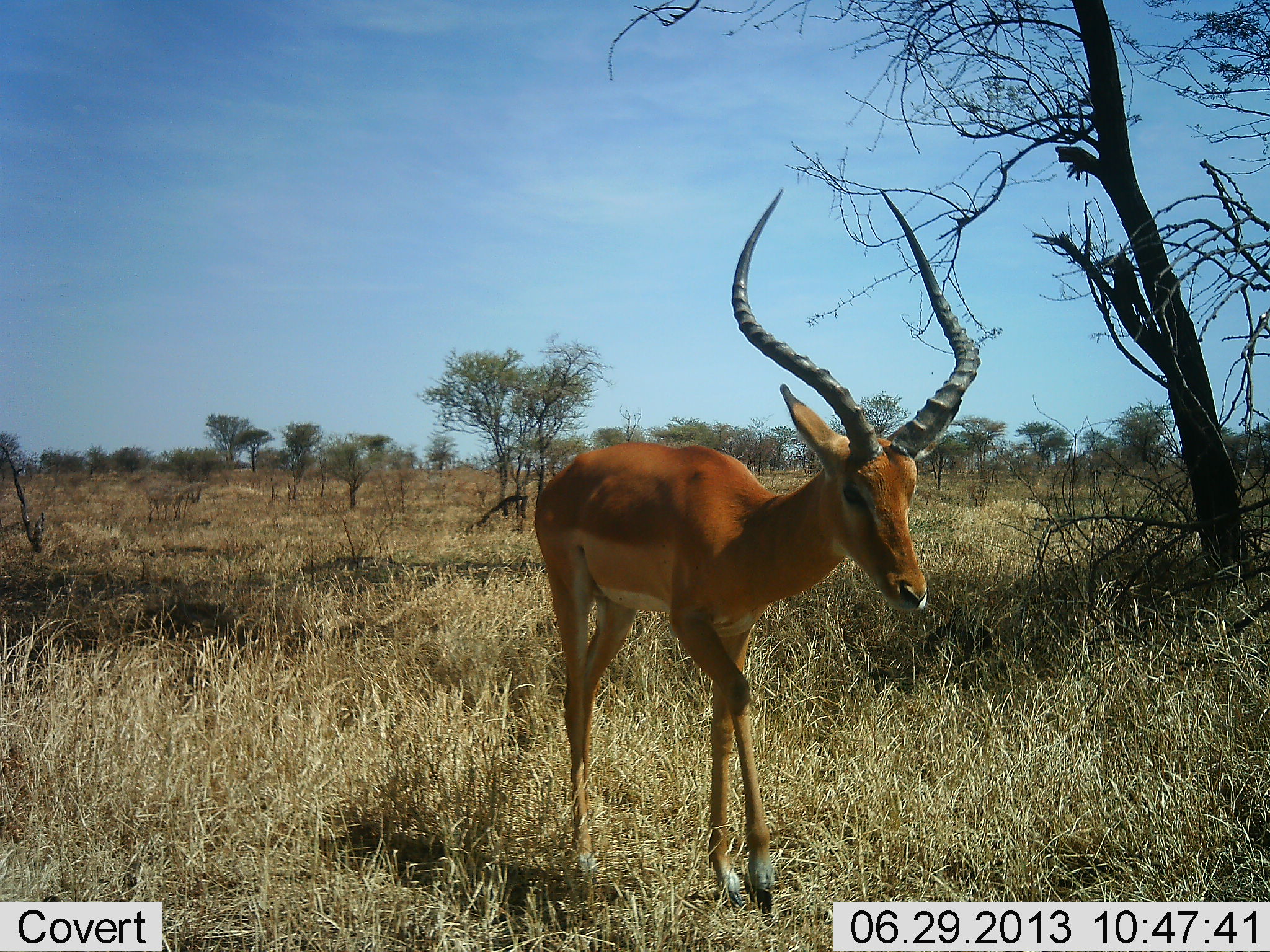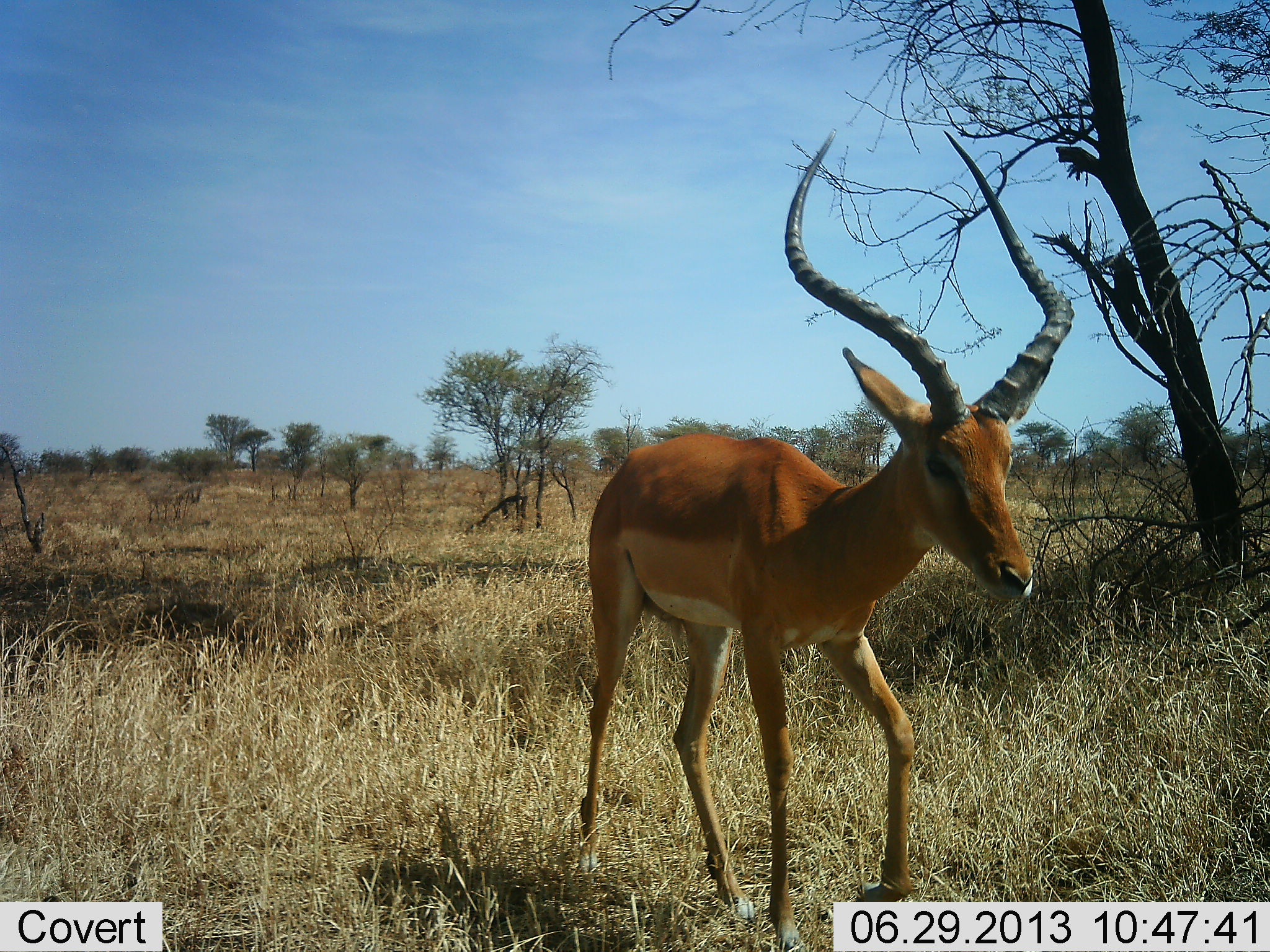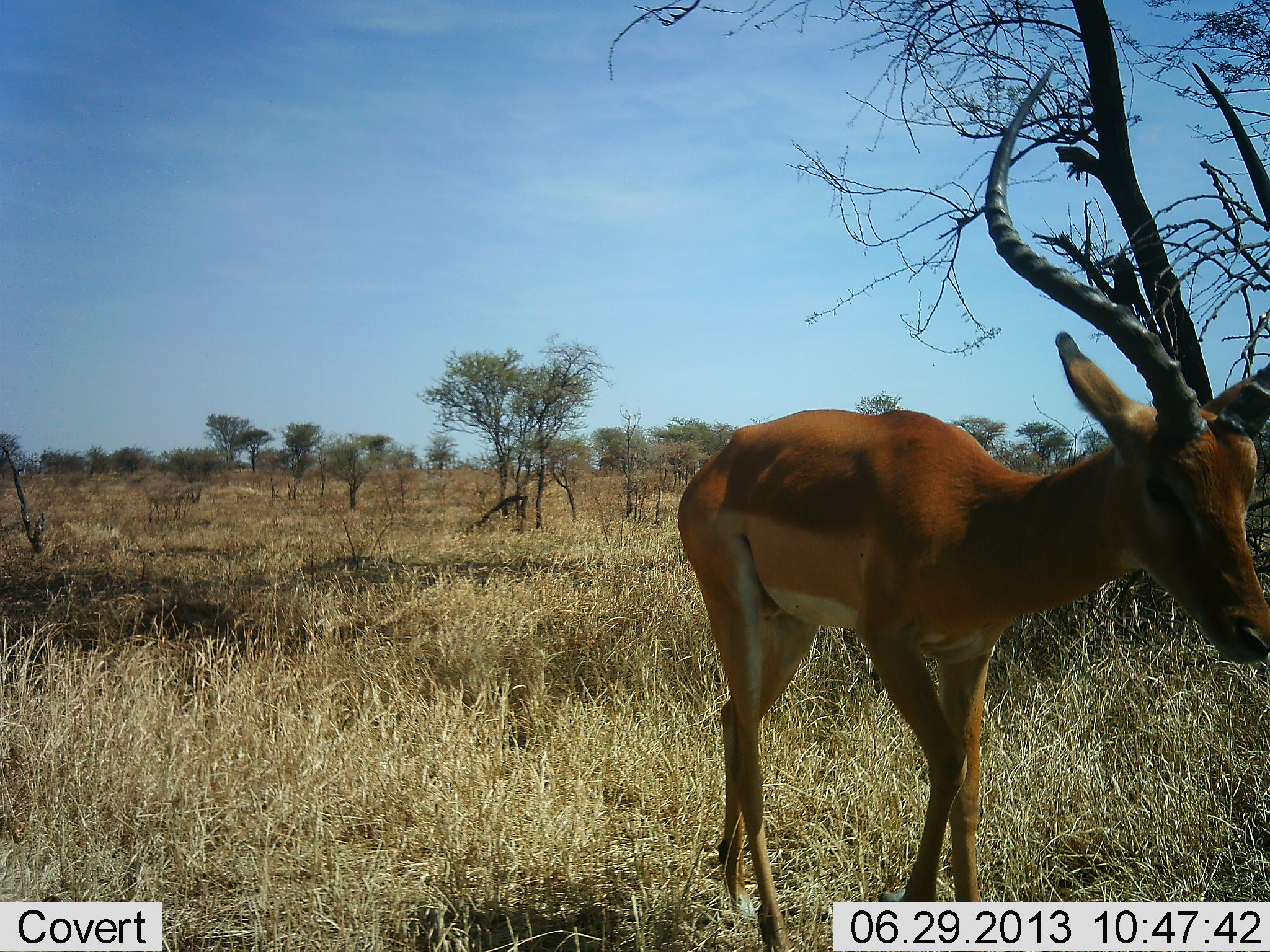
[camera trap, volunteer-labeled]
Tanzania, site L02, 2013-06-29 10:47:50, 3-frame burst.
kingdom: Animalia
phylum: Chordata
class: Mammalia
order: Artiodactyla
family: Bovidae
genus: Aepyceros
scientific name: Aepyceros melampus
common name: impala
Impala (Aepyceros melampus), count 1. Behavior (volunteer vote fractions): standing 6%, resting 0%, moving 100%, interacting 0%. Young present (vote fraction): 0%. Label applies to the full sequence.